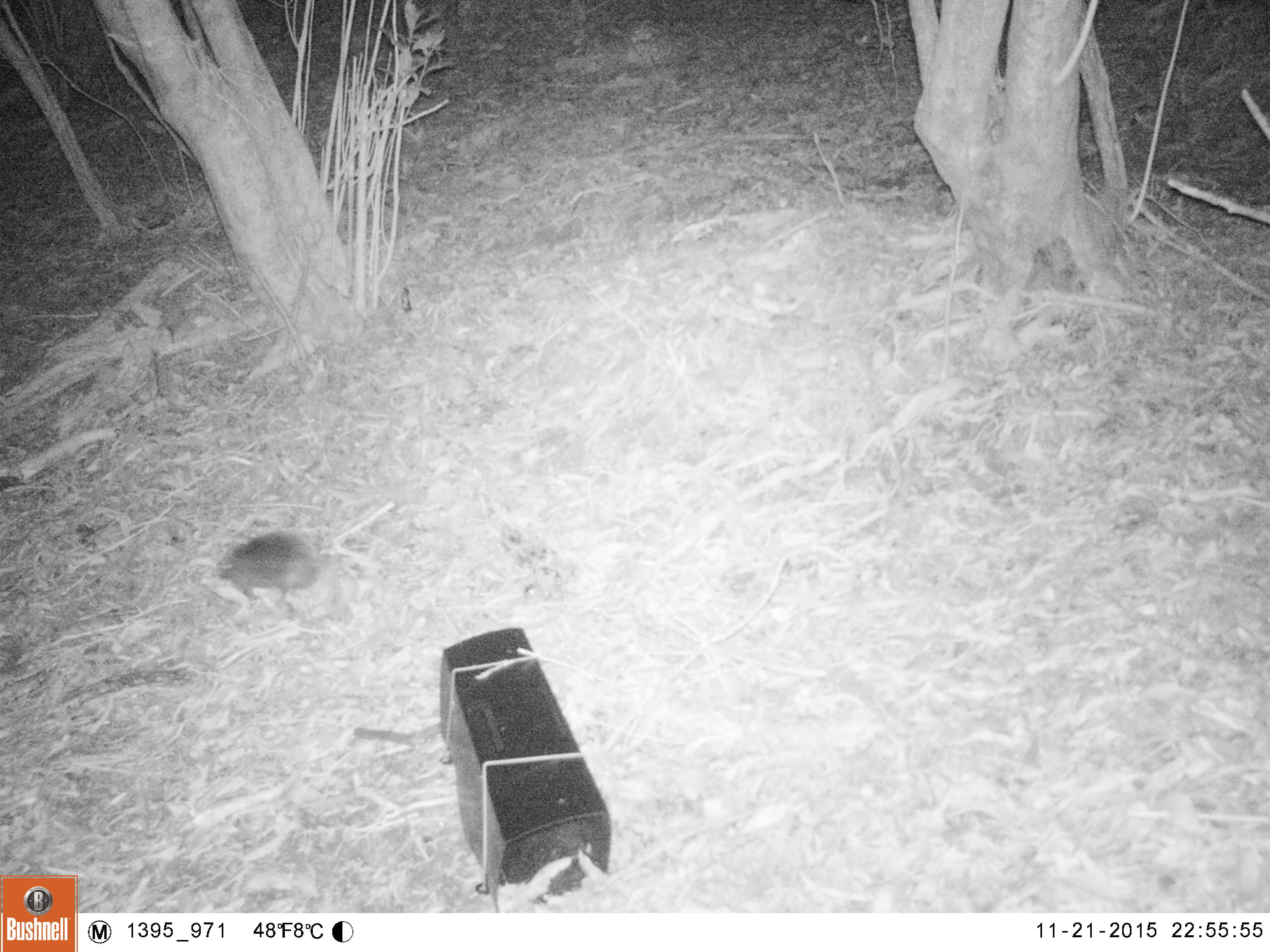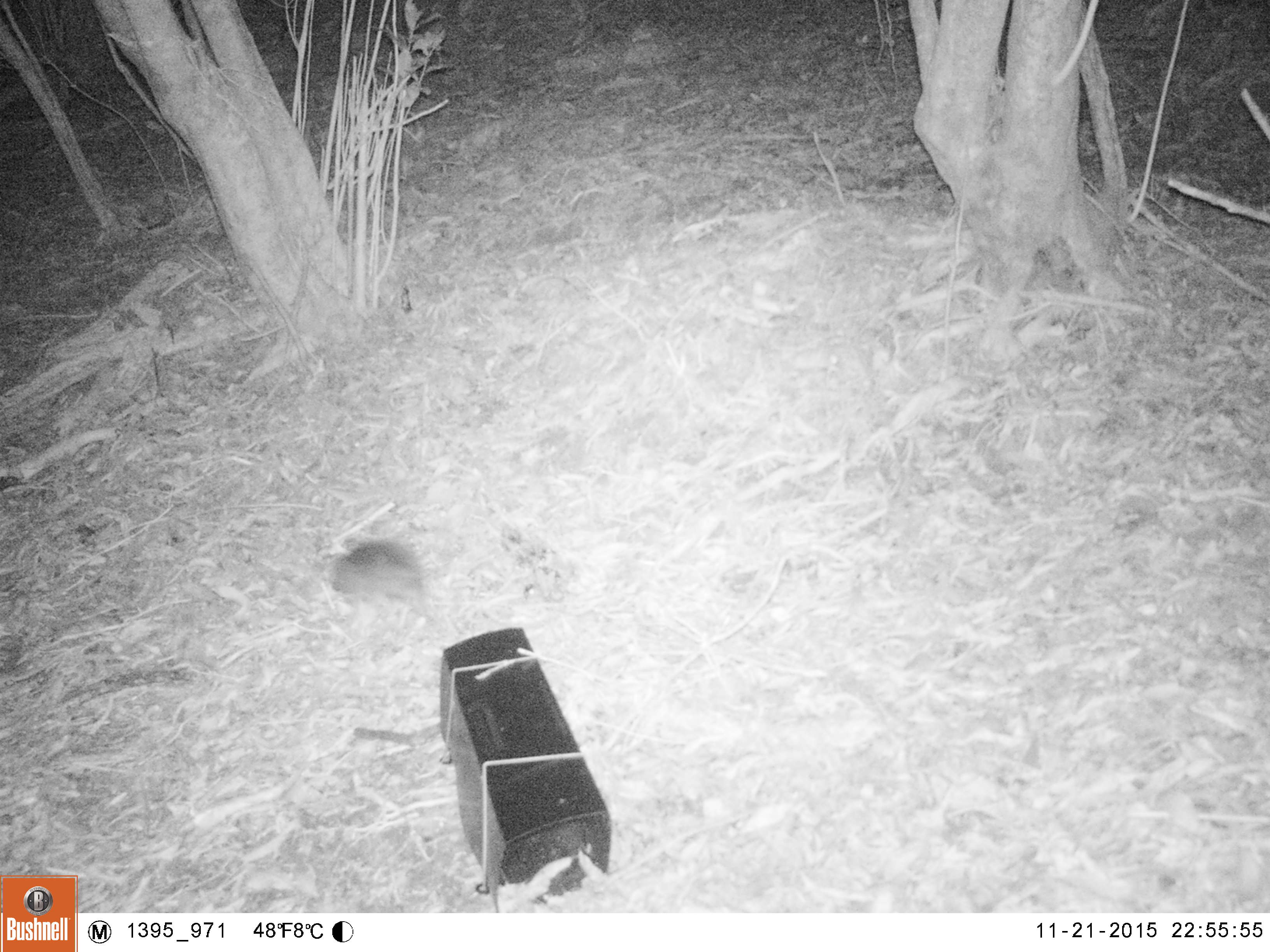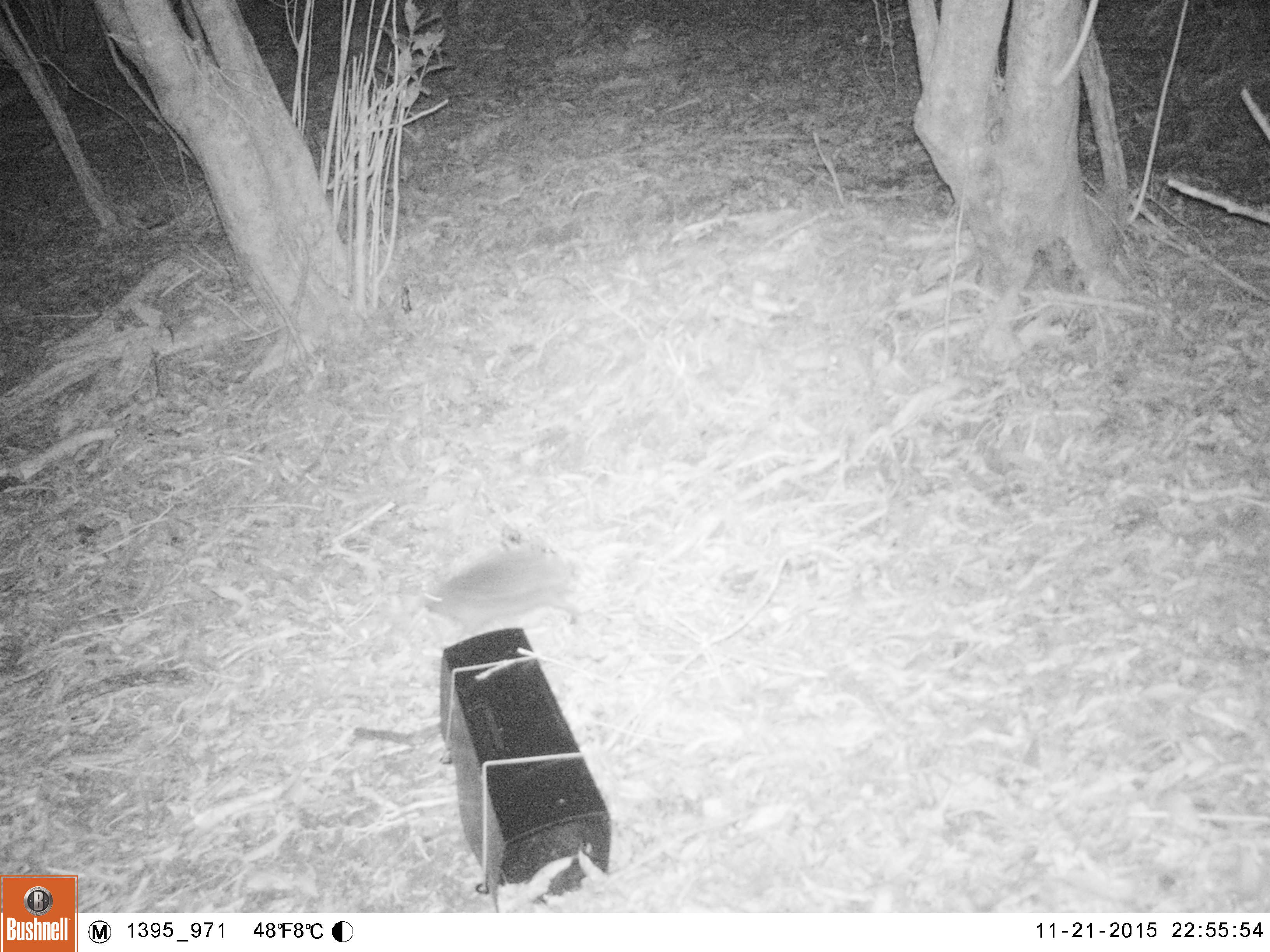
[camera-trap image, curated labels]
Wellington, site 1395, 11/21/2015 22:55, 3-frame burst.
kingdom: Animalia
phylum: Chordata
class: Mammalia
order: Eulipotyphla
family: Erinaceidae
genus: Erinaceus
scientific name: Erinaceus europaeus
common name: hedgehog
Hedgehog (Erinaceus europaeus).